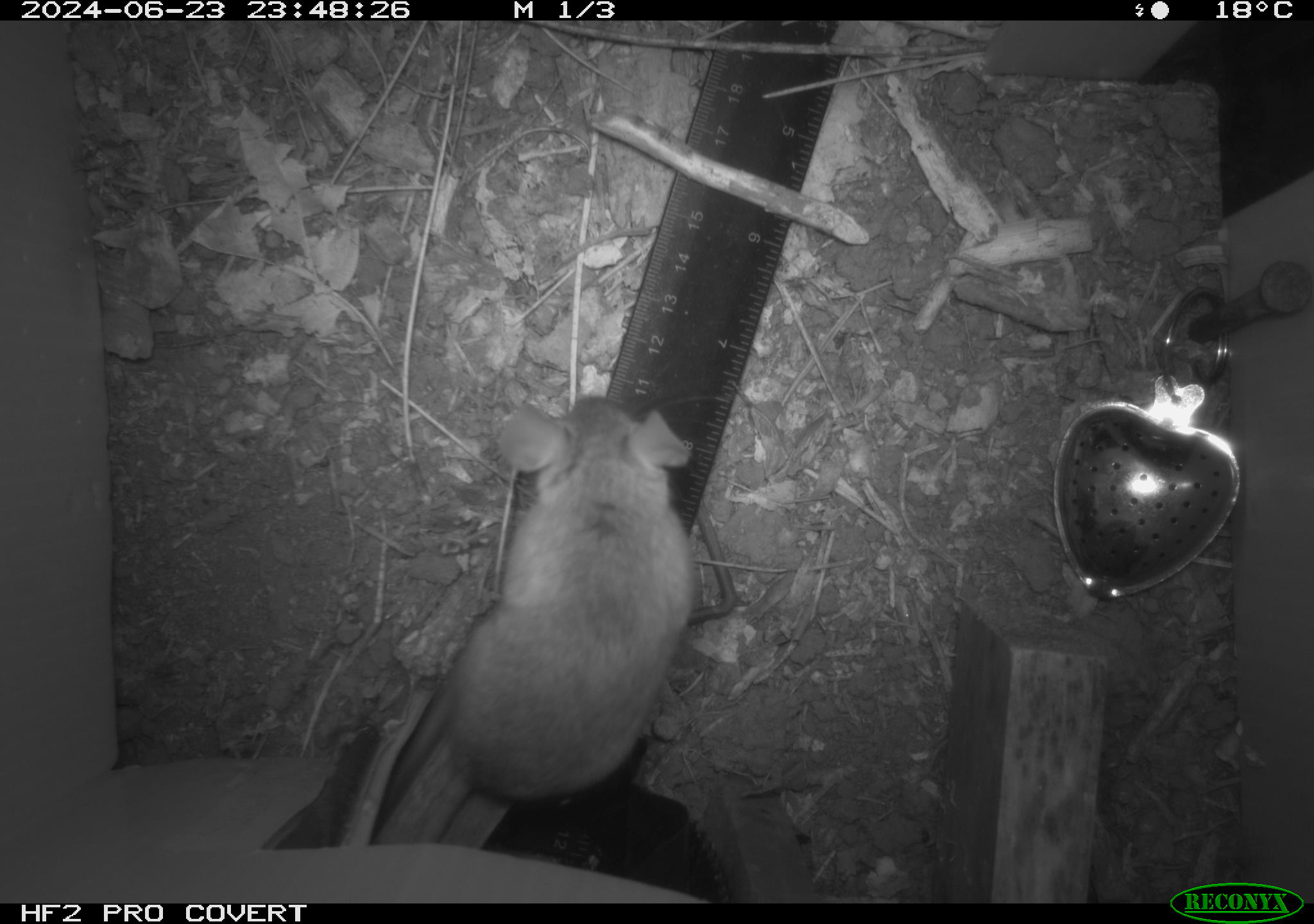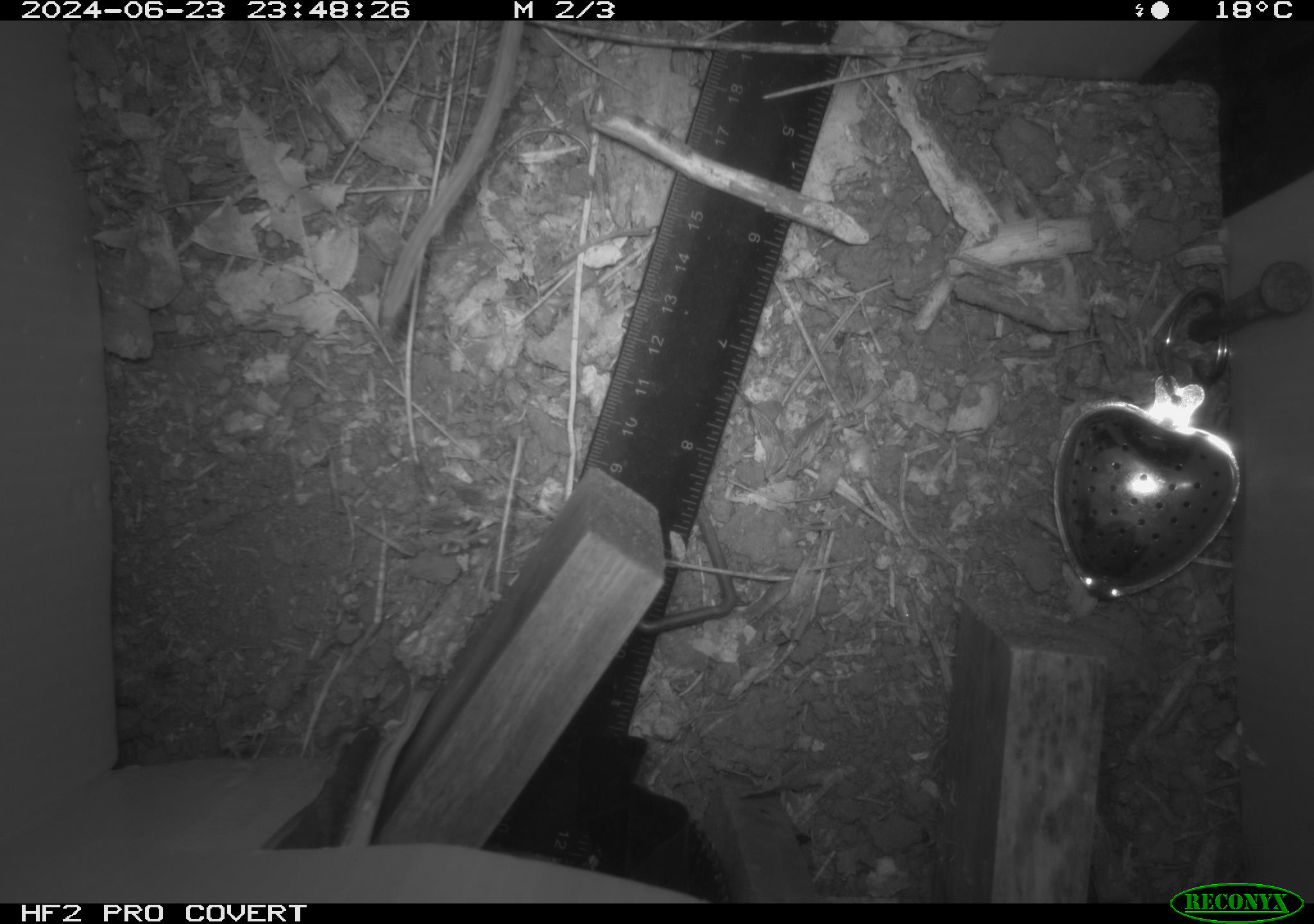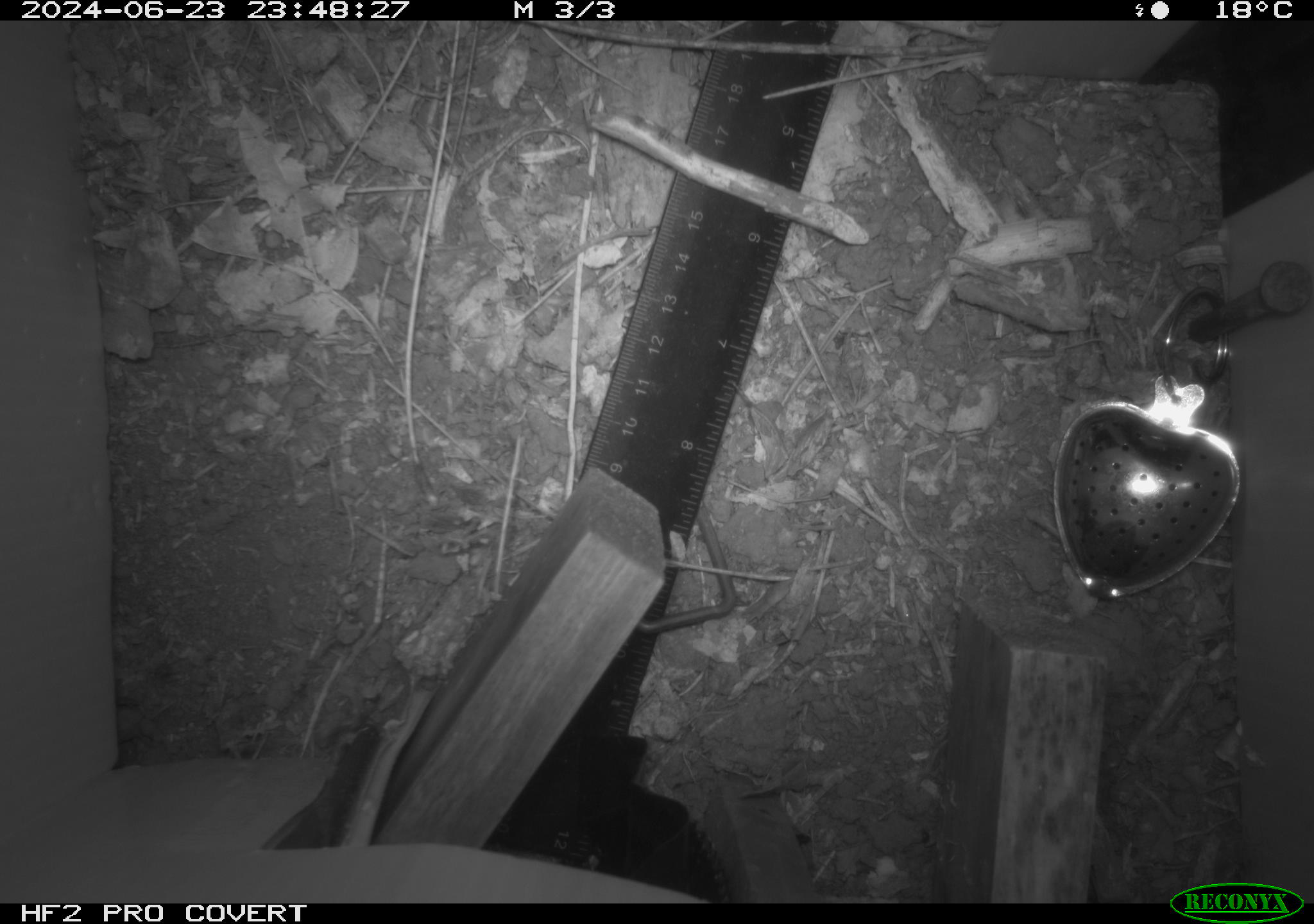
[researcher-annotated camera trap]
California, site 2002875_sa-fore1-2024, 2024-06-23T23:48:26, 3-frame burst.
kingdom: Animalia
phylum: Chordata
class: Mammalia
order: Rodentia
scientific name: Rodentia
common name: rodent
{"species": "rodent (Rodentia)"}